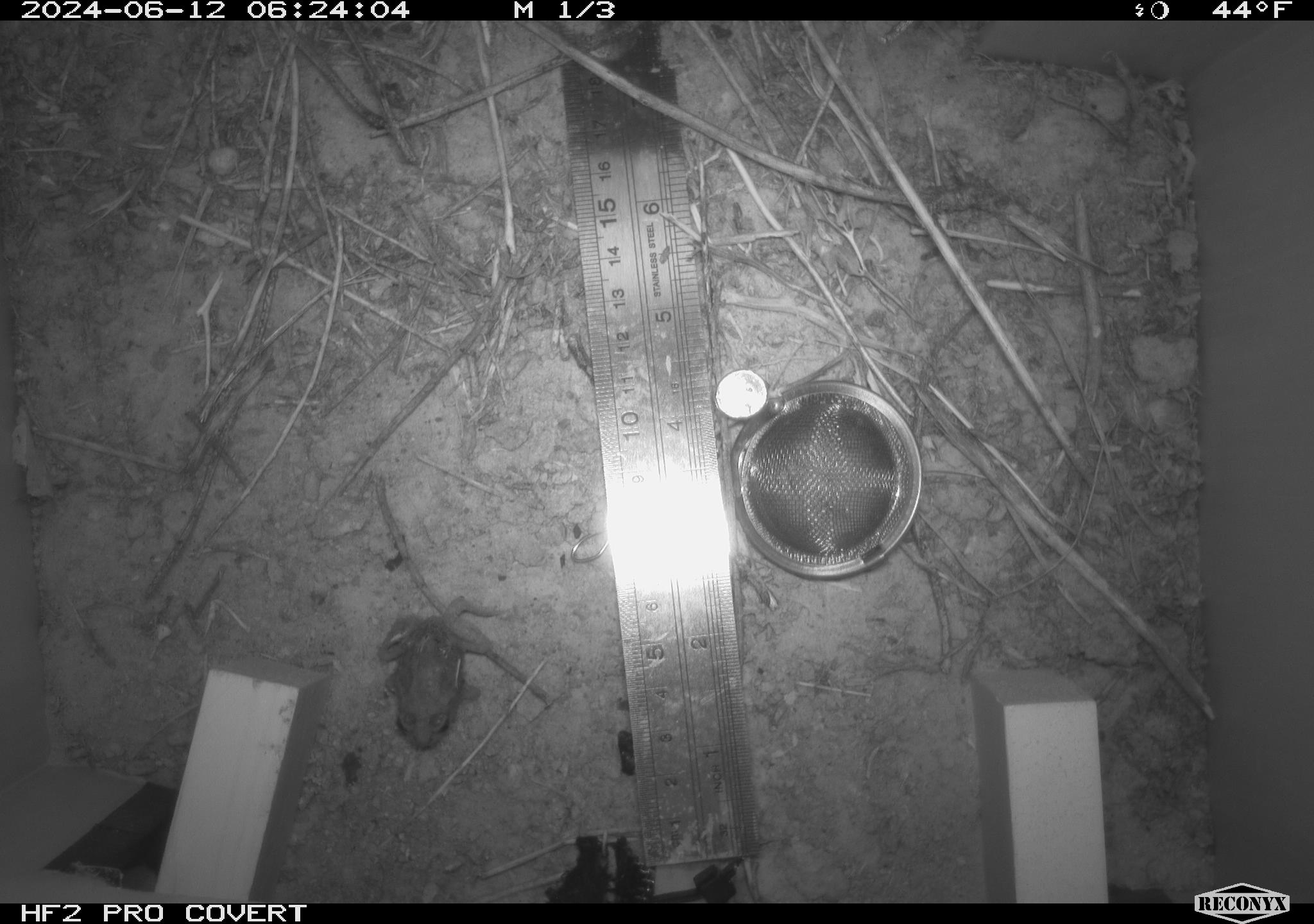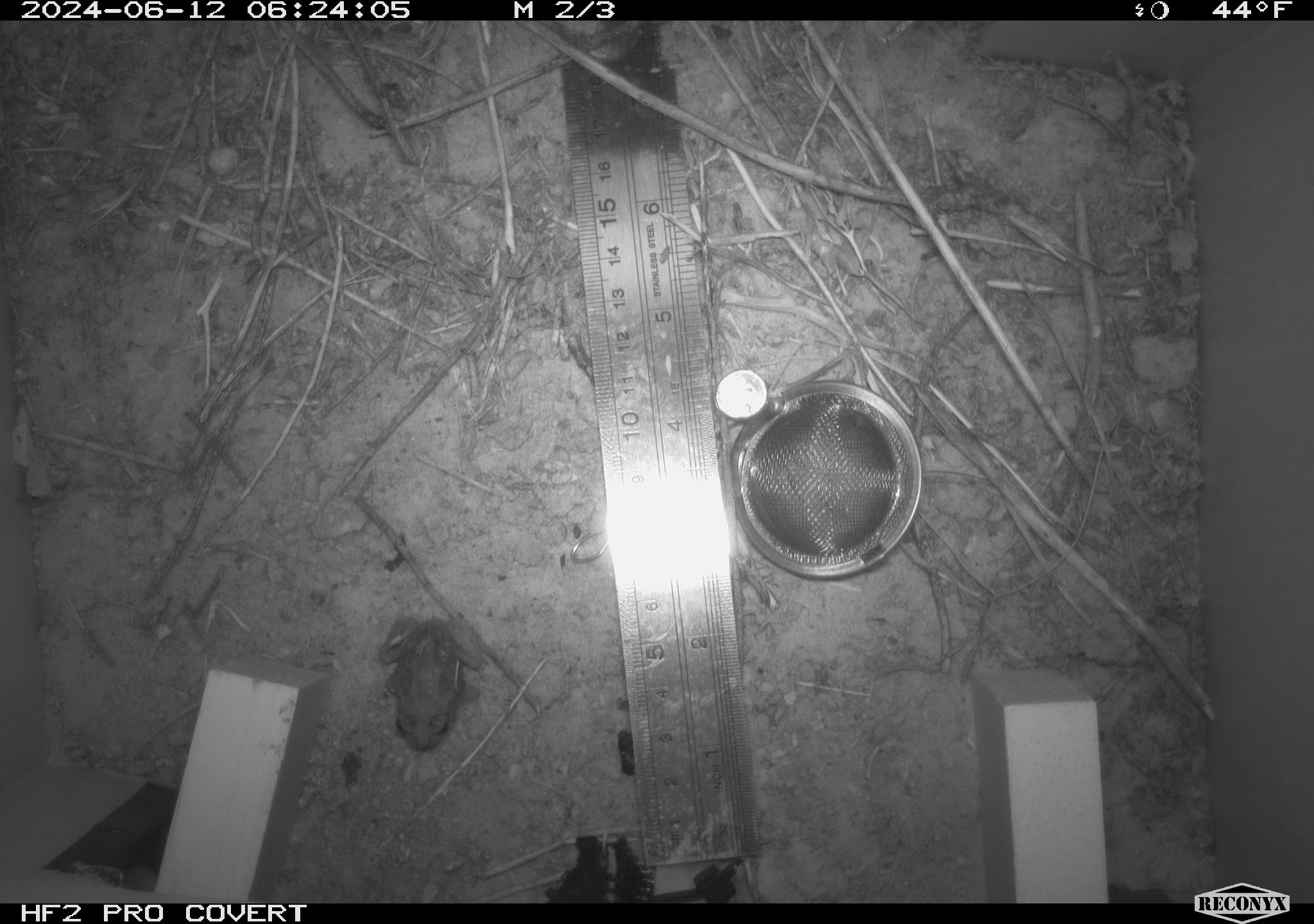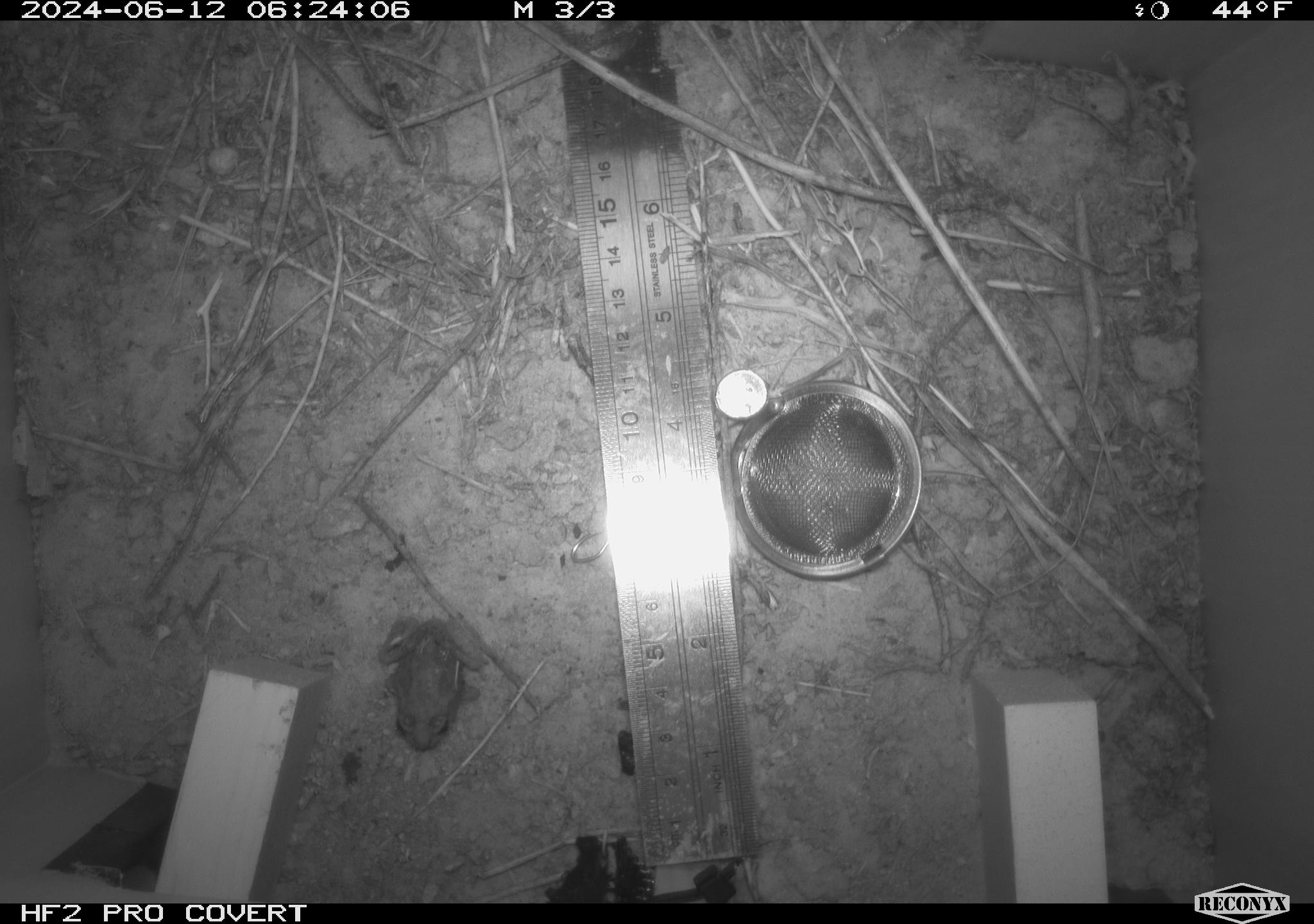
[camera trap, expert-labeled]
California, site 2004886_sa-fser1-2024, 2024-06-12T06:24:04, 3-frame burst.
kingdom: Animalia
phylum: Chordata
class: Amphibia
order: Anura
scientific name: Anura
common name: frogs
Frogs (Anura).